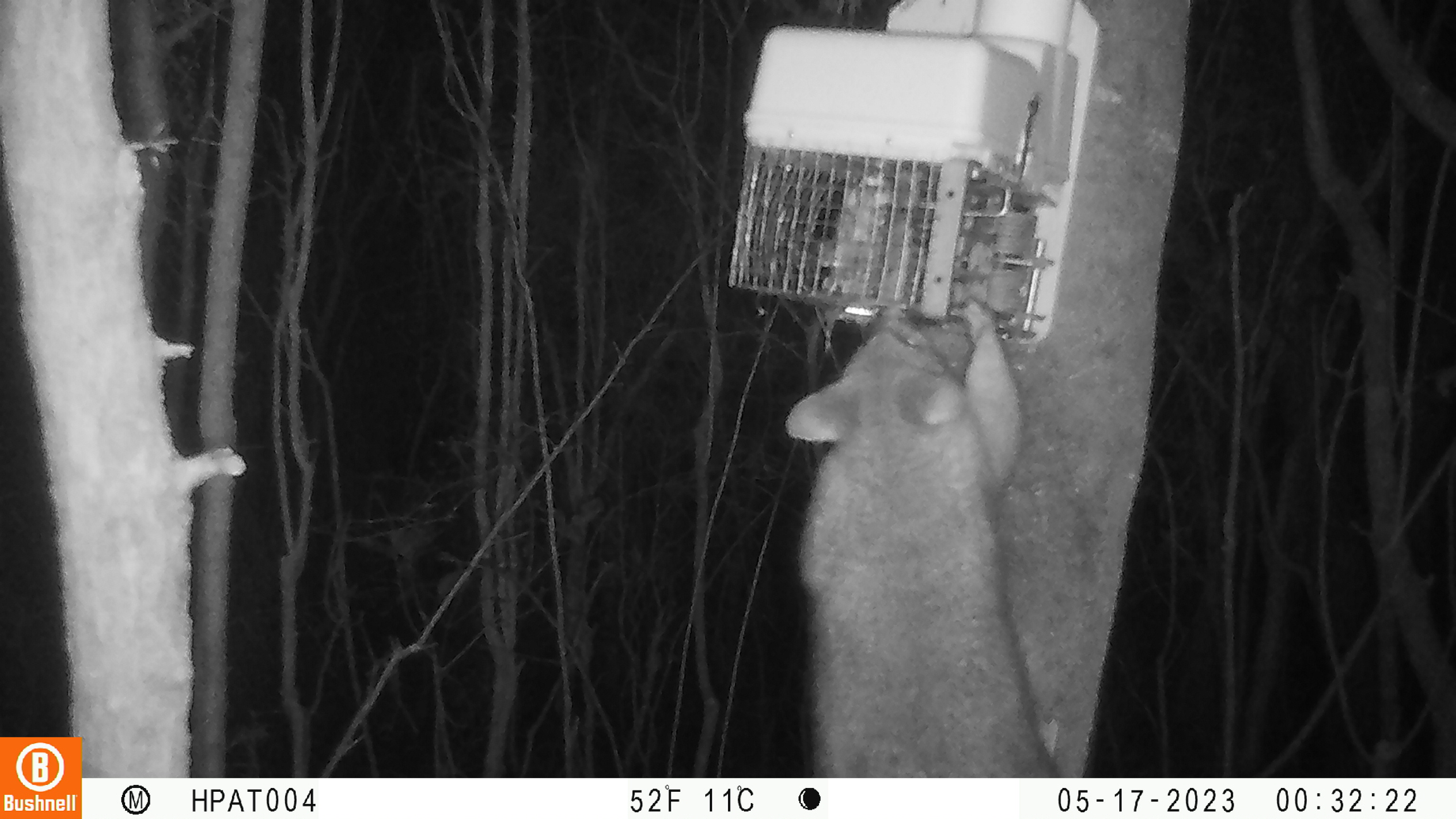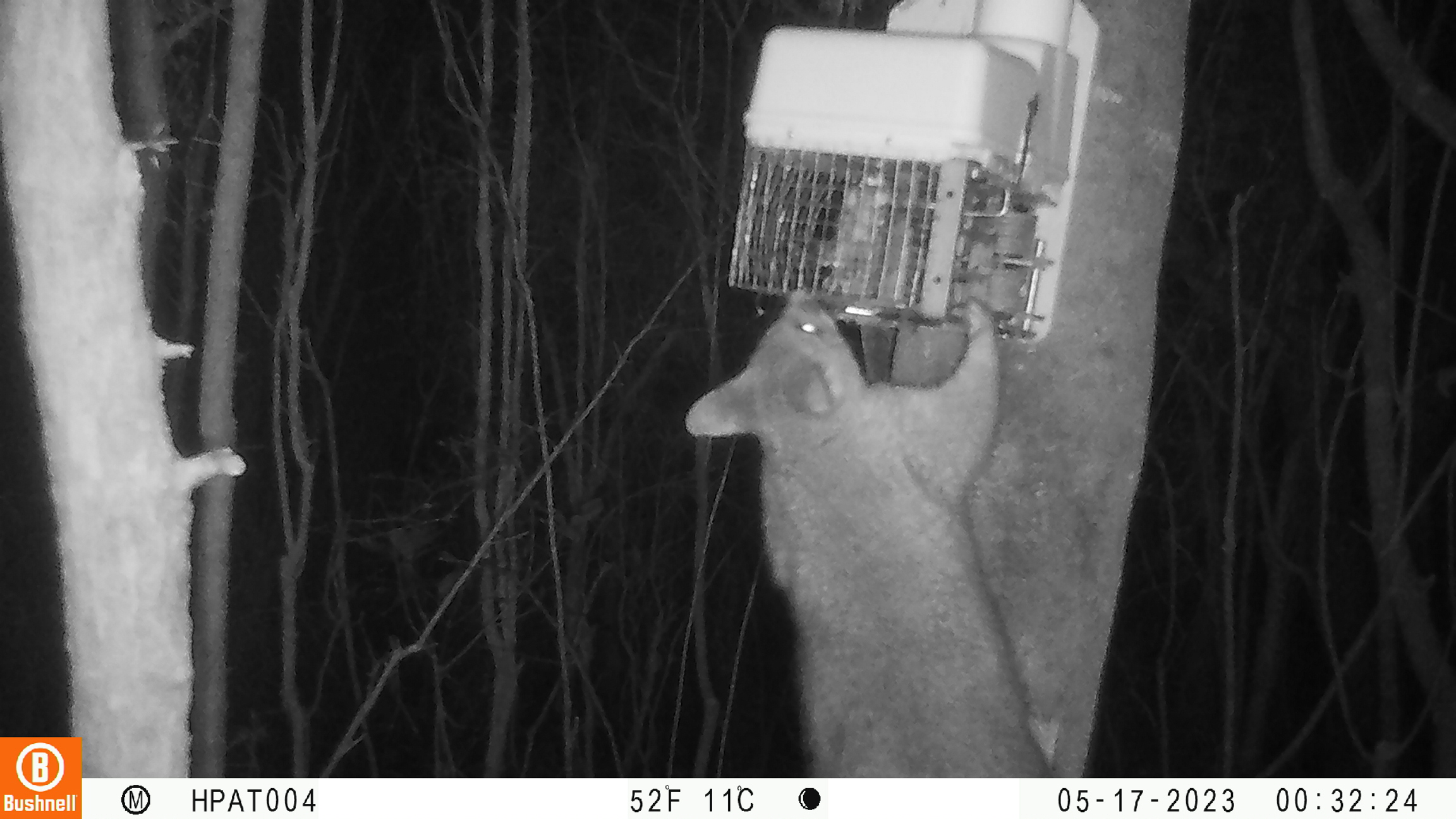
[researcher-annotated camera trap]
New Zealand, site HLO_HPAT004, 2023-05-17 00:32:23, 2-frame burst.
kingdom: Animalia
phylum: Chordata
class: Mammalia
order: Diprotodontia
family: Phalangeridae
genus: Trichosurus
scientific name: Trichosurus vulpecula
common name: common brushtail possum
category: possum